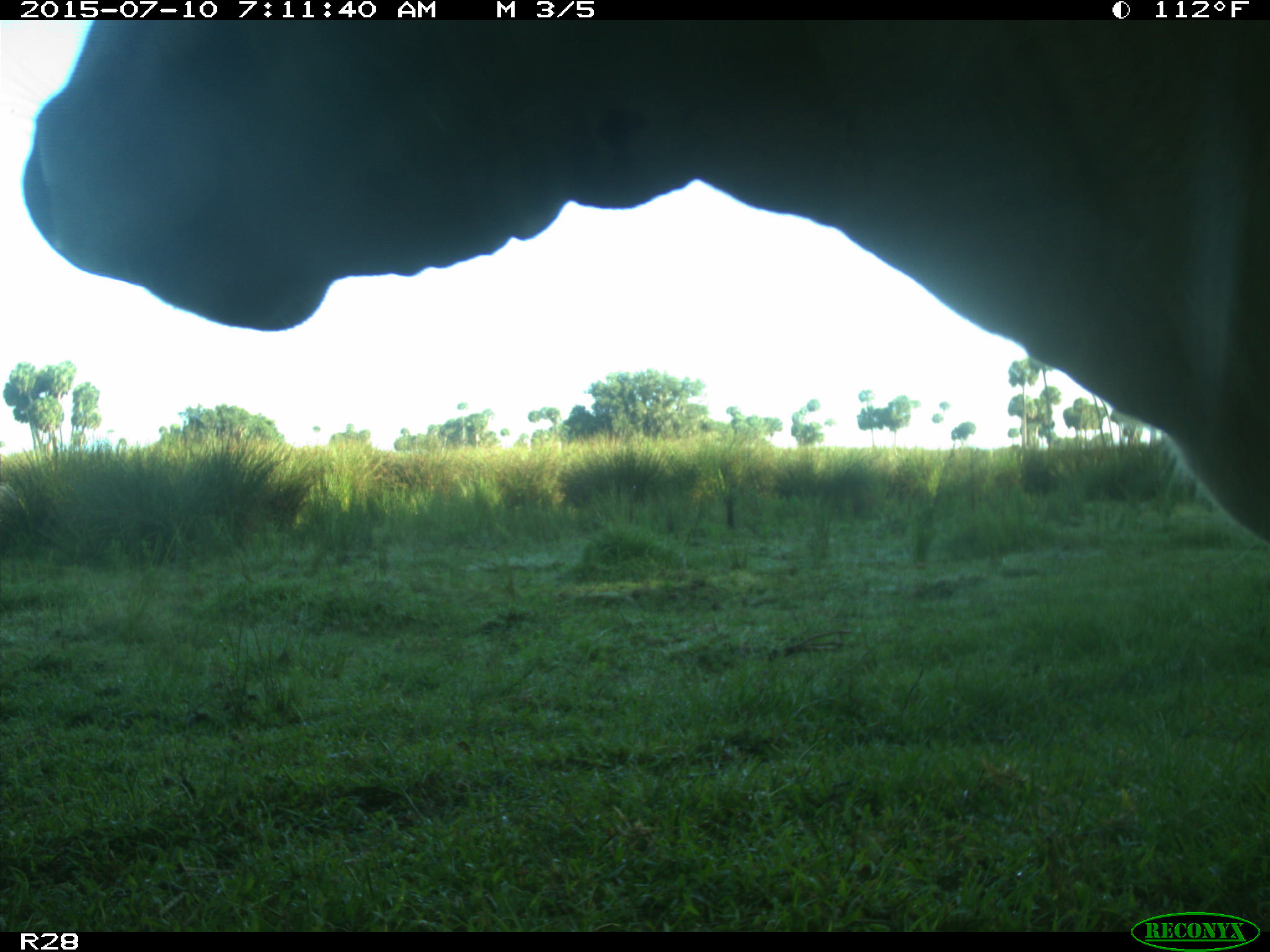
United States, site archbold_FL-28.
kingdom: Animalia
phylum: Chordata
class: Mammalia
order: Artiodactyla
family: Bovidae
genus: Bos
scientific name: Bos taurus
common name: domestic cow